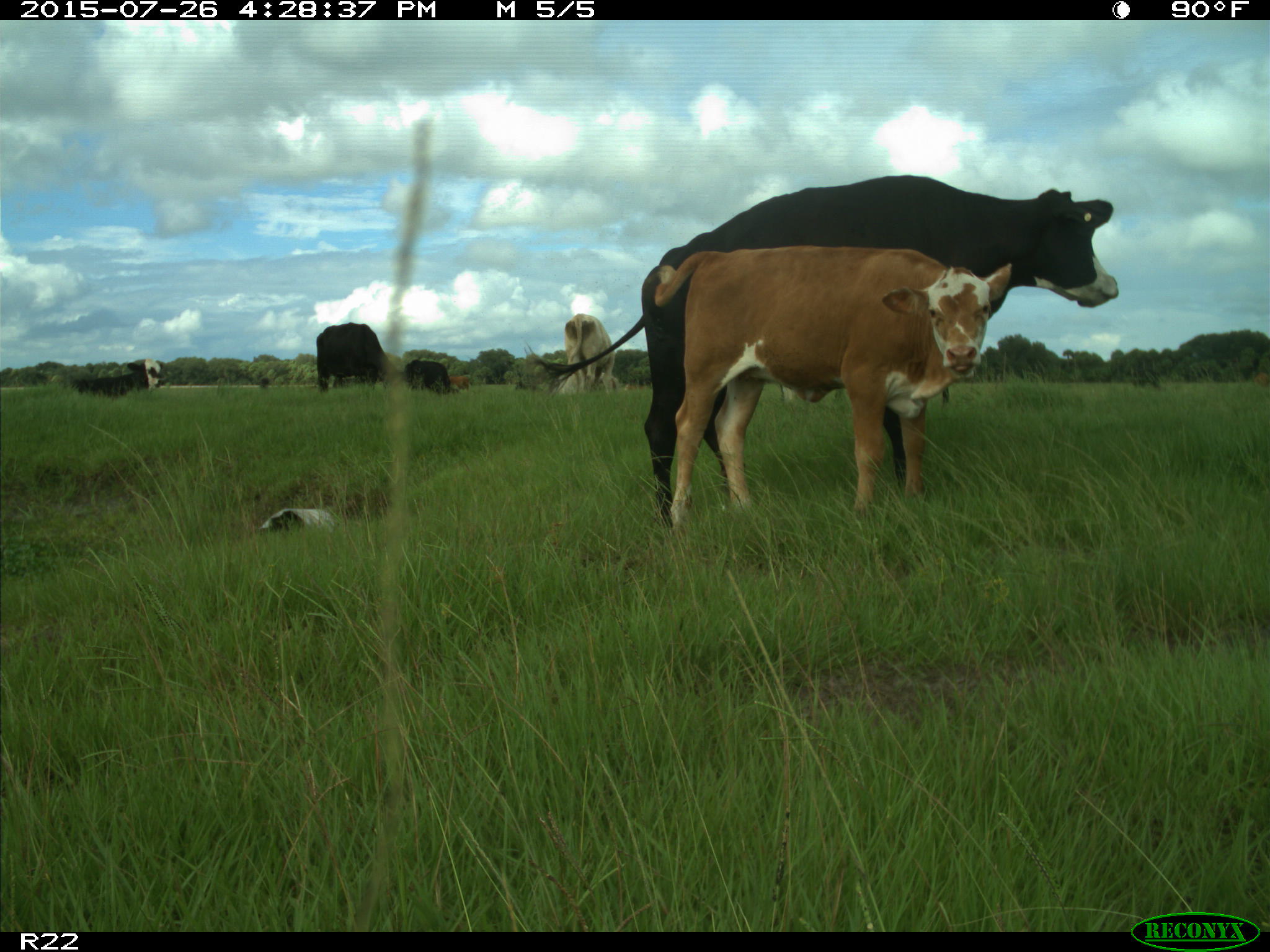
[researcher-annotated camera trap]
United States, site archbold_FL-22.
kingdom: Animalia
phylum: Chordata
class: Mammalia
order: Artiodactyla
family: Bovidae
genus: Bos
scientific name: Bos taurus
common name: domestic cow